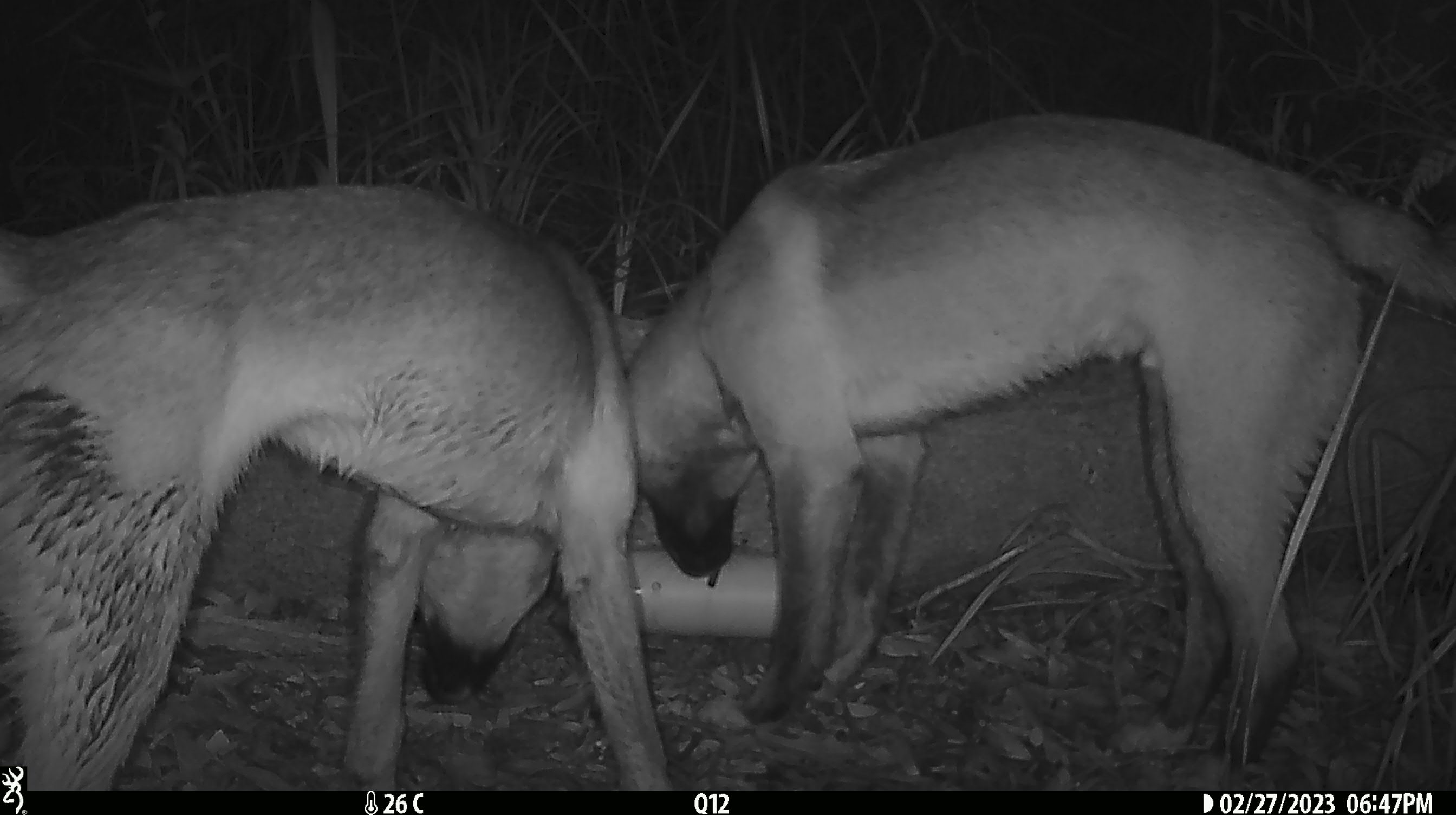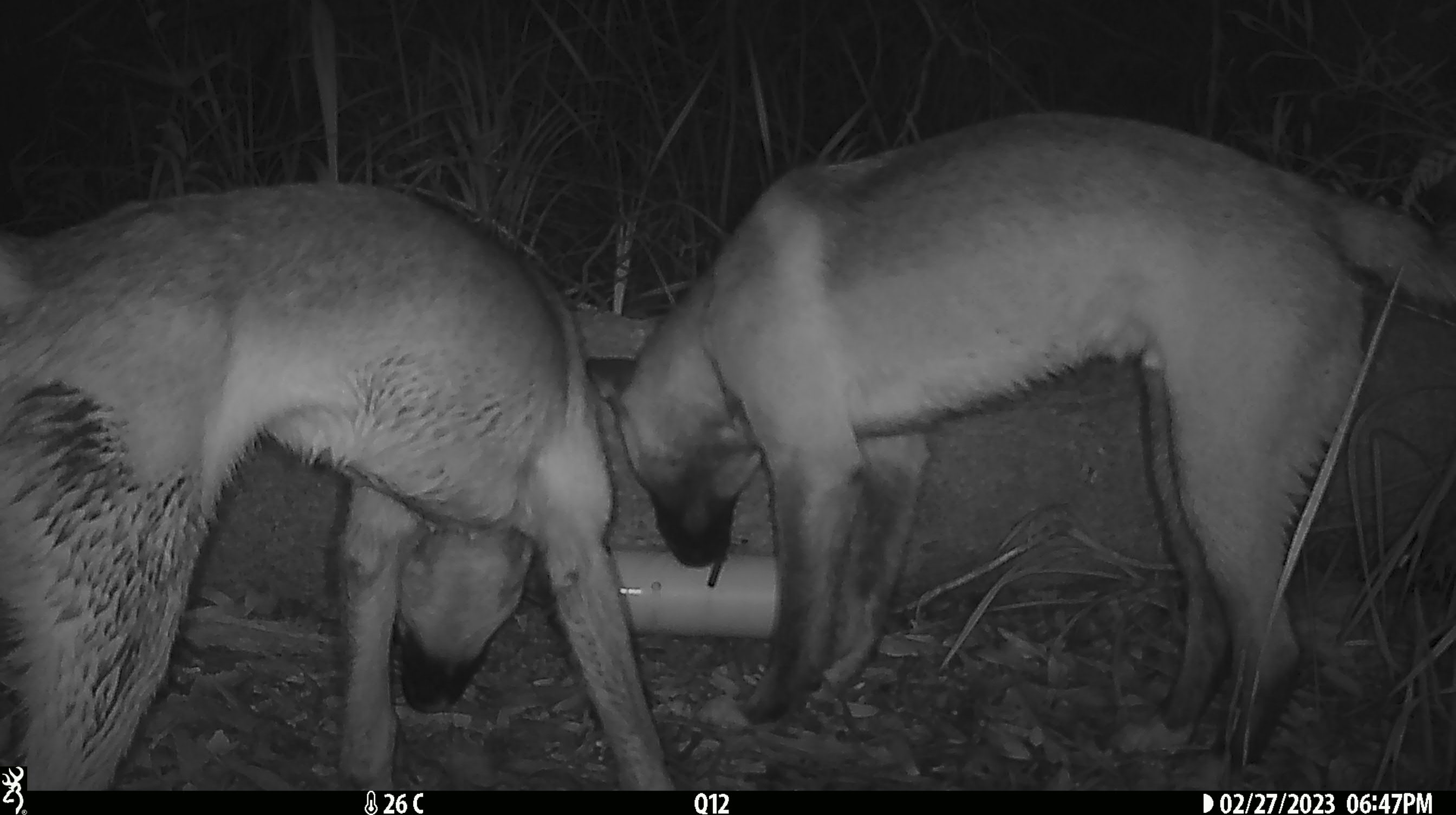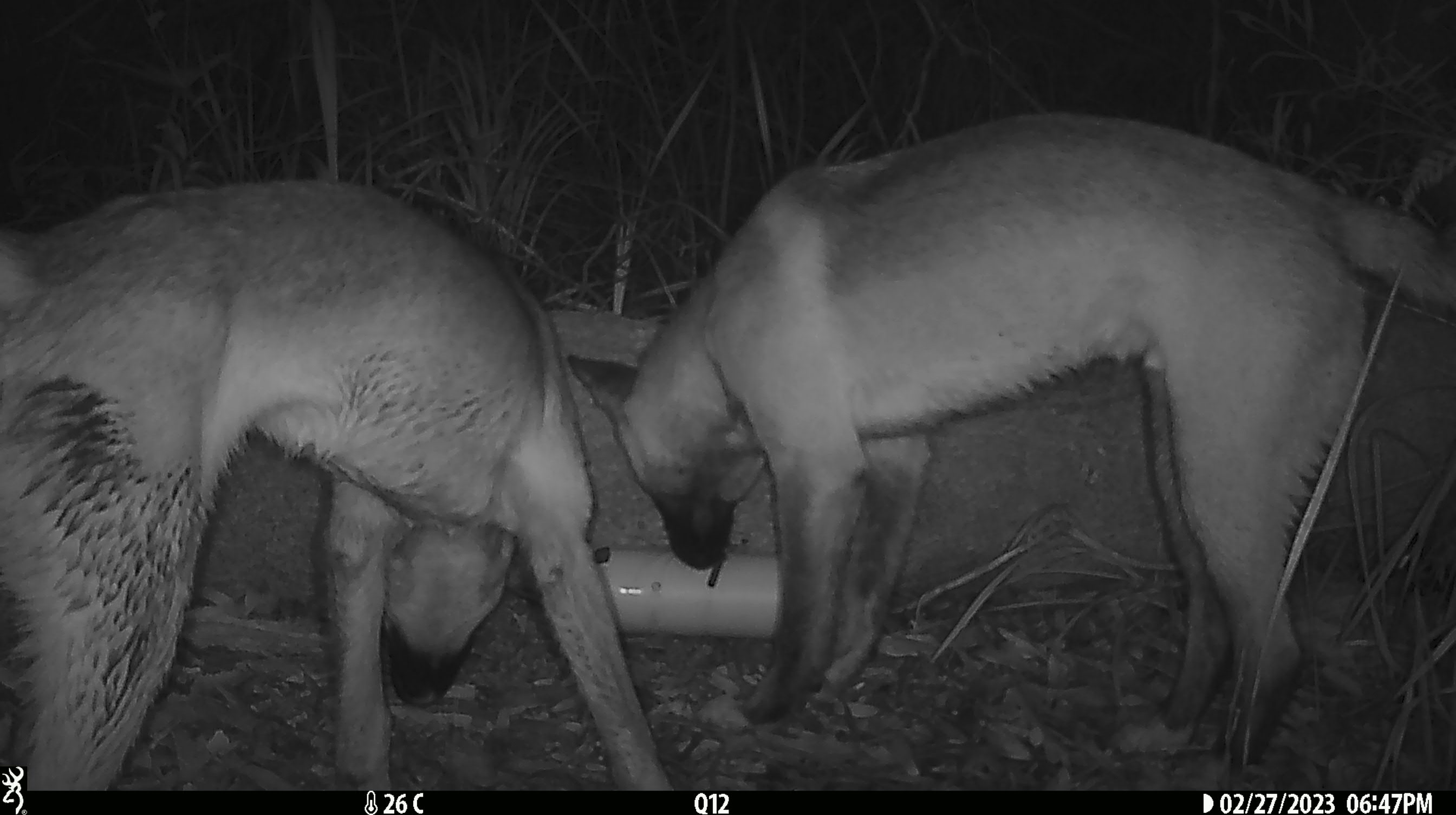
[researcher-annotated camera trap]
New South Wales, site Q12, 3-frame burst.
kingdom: Animalia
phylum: Chordata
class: Mammalia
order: Carnivora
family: Canidae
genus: Canis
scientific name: Canis familiaris dingo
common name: dingo